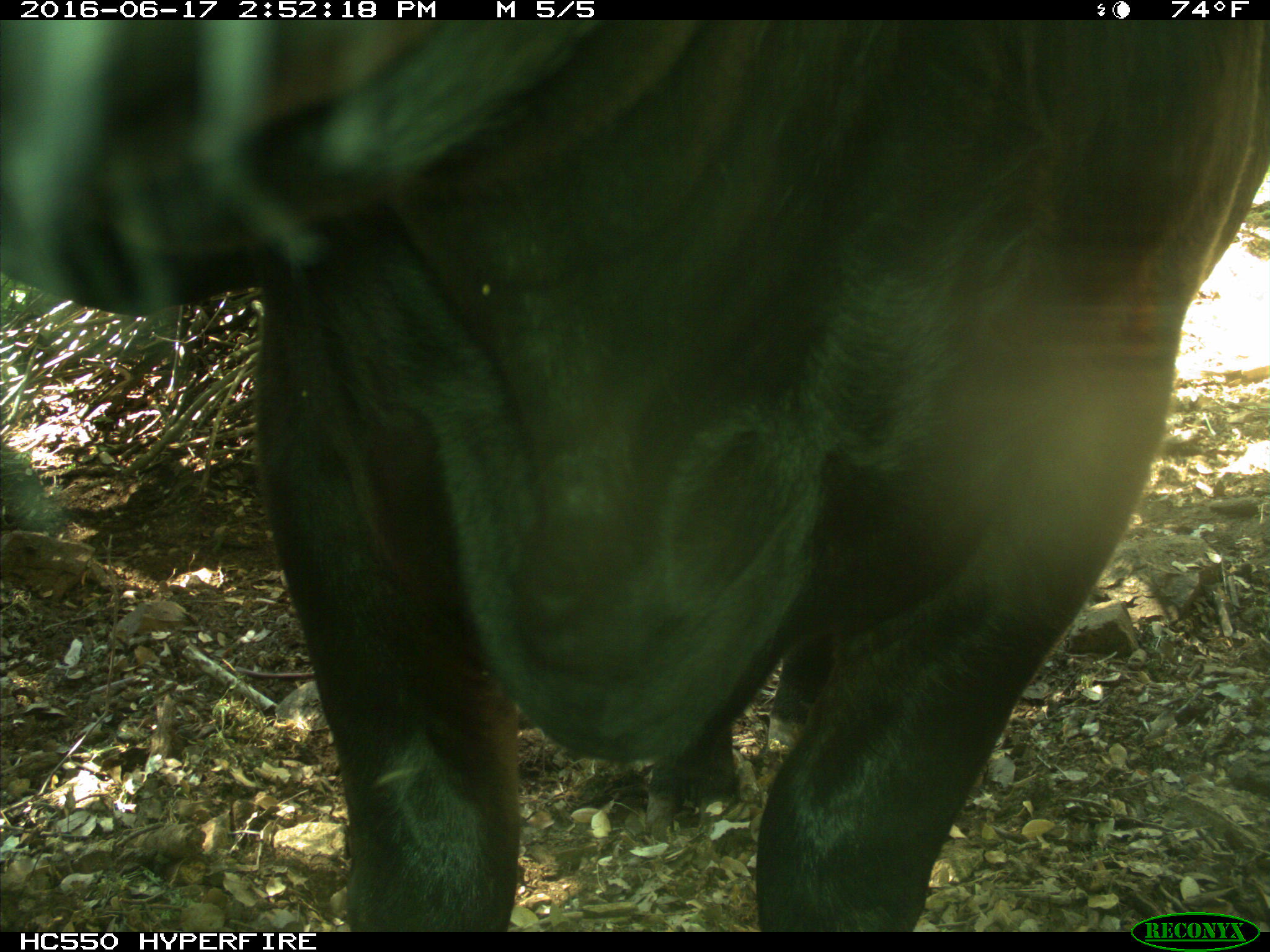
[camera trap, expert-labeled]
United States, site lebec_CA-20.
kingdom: Animalia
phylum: Chordata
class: Mammalia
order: Artiodactyla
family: Bovidae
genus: Bos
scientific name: Bos taurus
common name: domestic cow